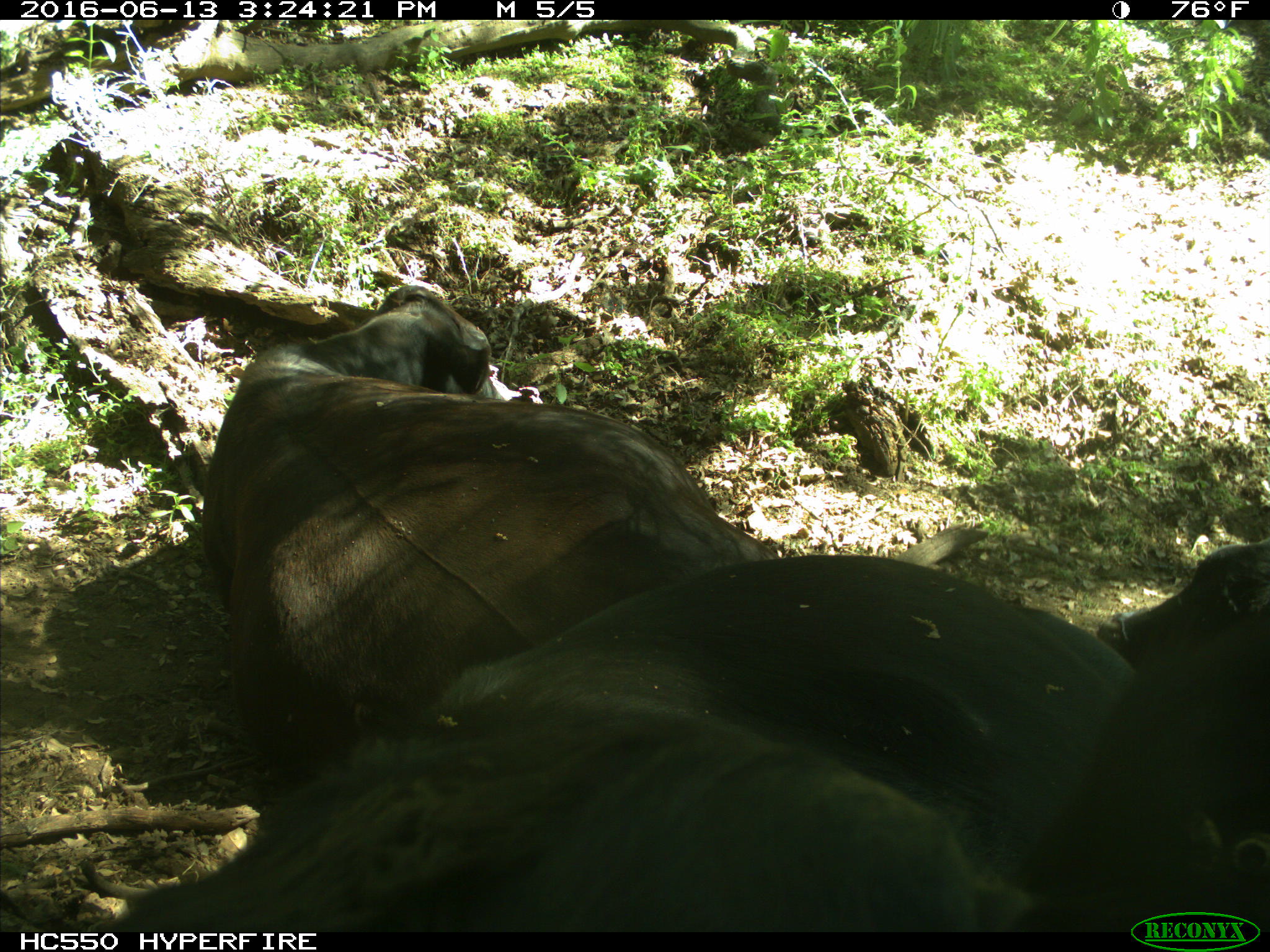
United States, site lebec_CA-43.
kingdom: Animalia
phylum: Chordata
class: Mammalia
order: Artiodactyla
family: Bovidae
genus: Bos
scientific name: Bos taurus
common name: domestic cow